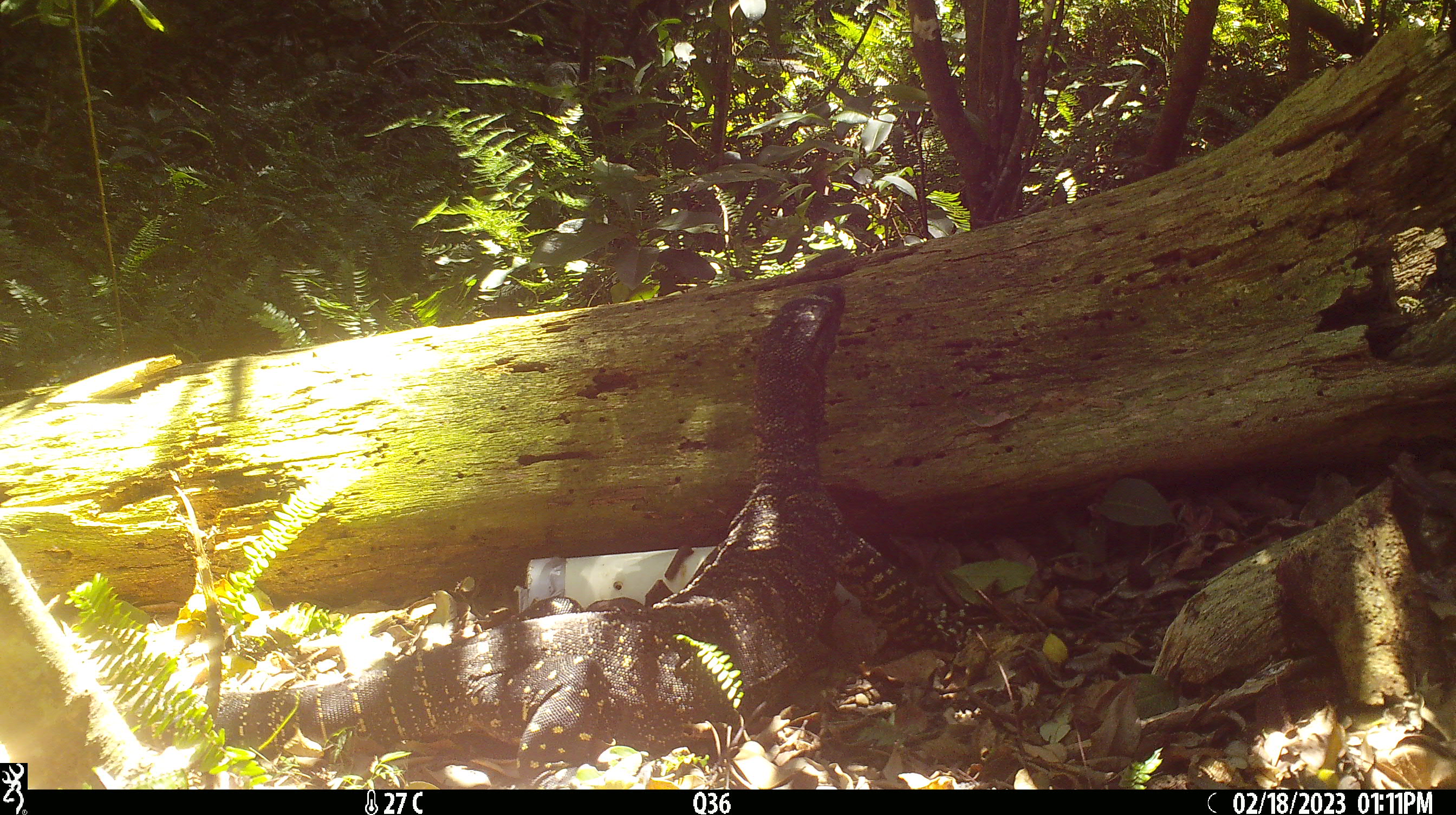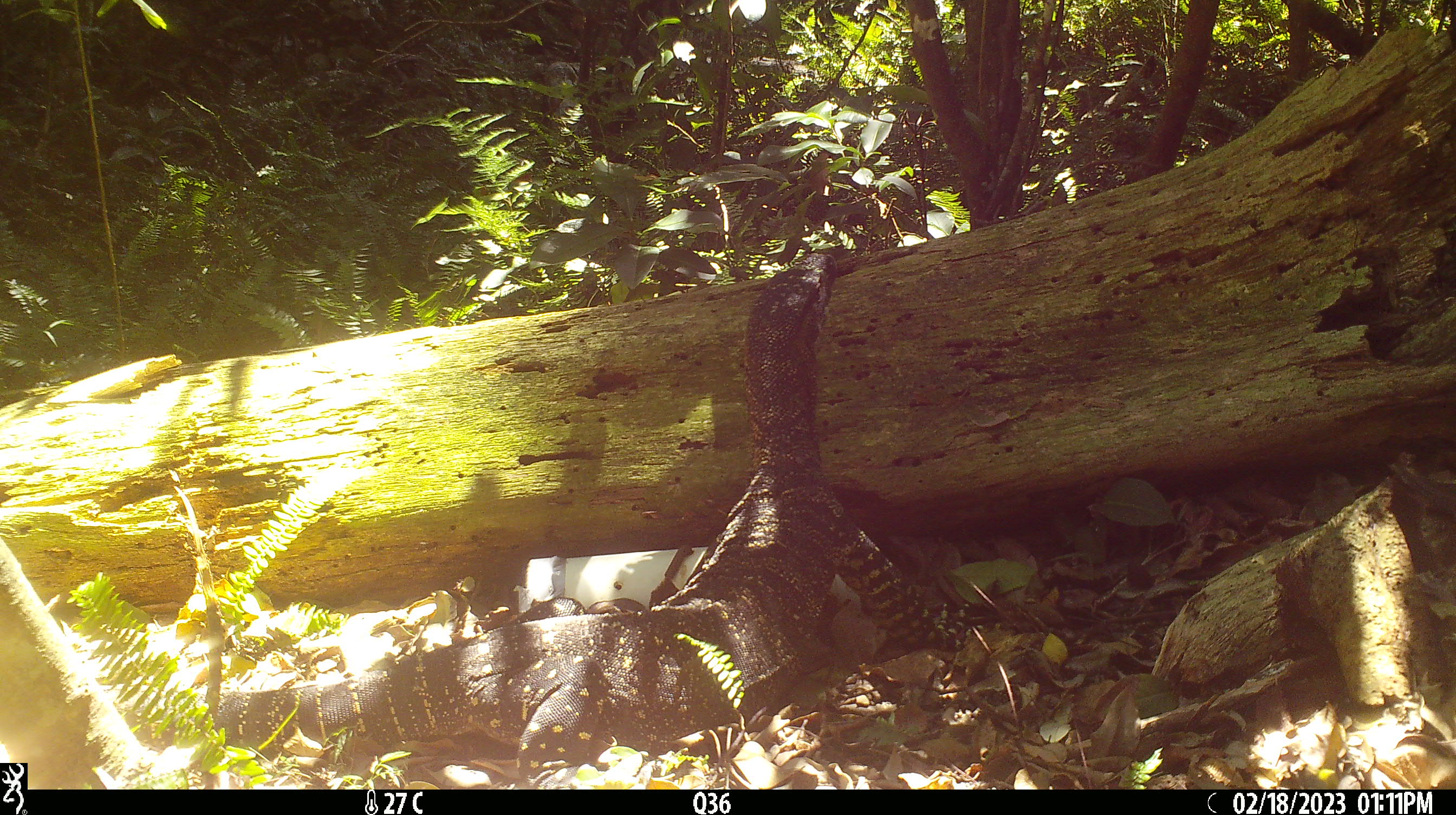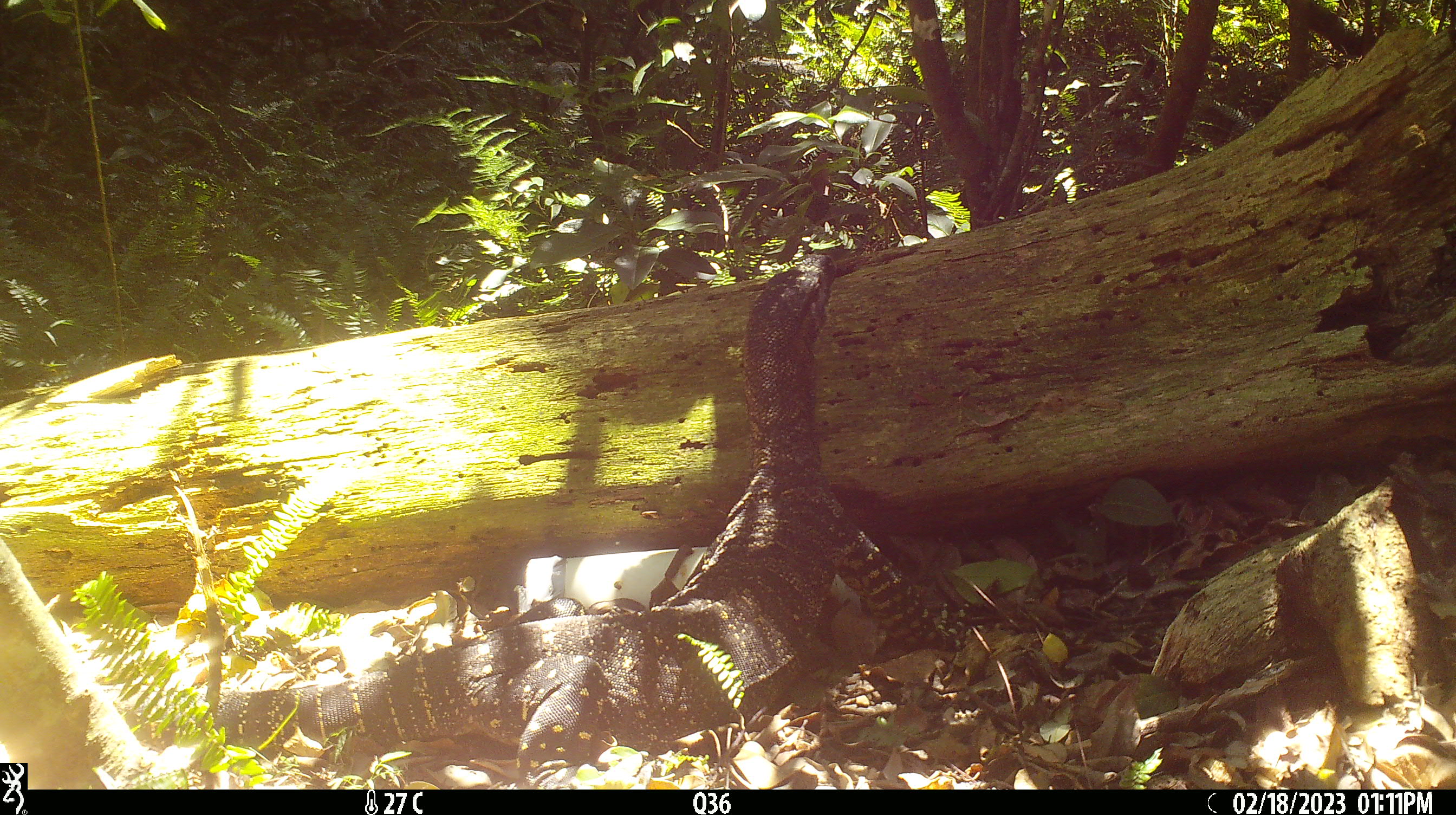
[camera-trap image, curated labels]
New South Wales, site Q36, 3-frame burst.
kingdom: Animalia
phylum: Chordata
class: Reptilia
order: Squamata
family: Varanidae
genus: Varanus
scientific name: Varanus varius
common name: lace monitor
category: goanna